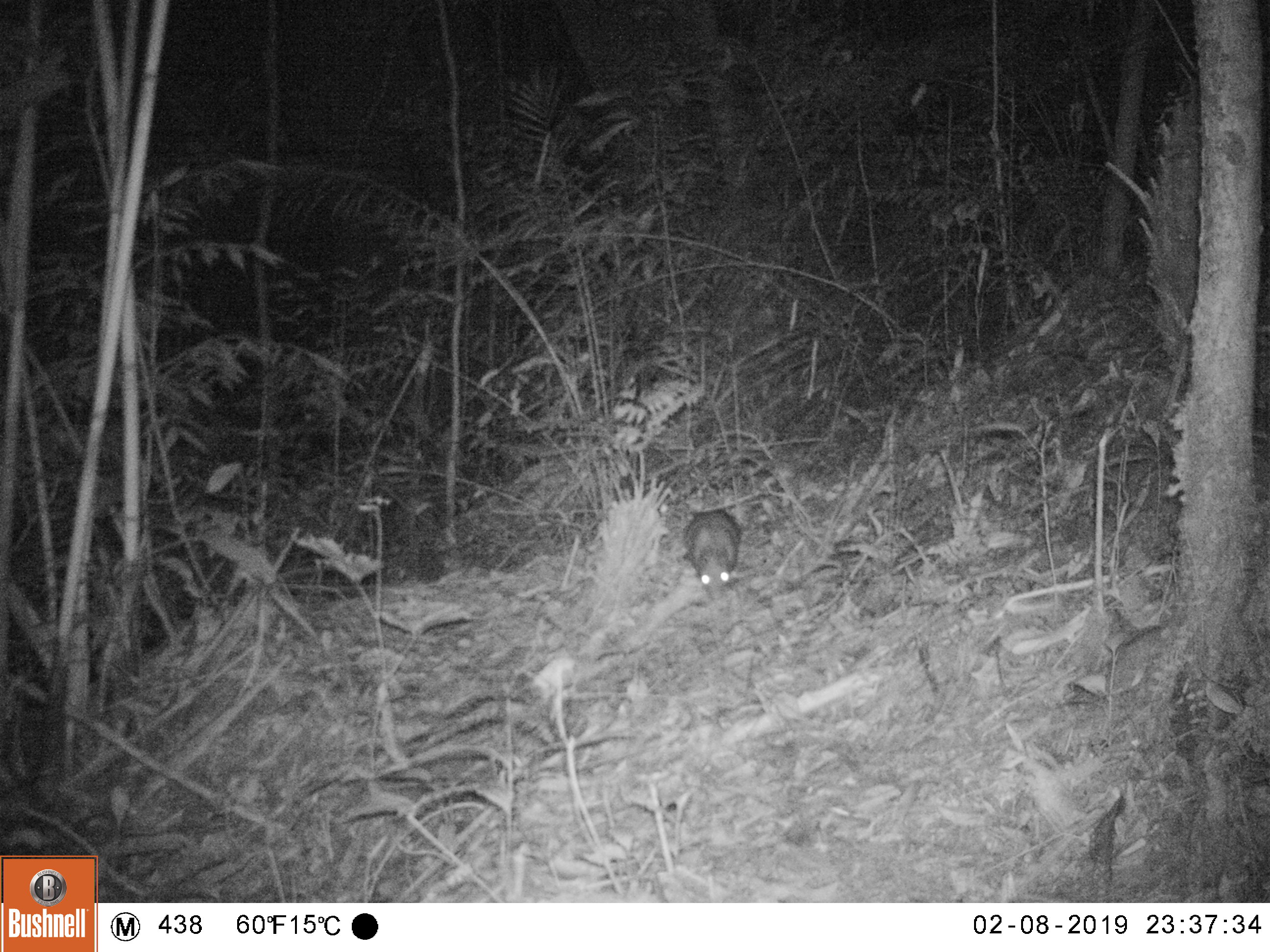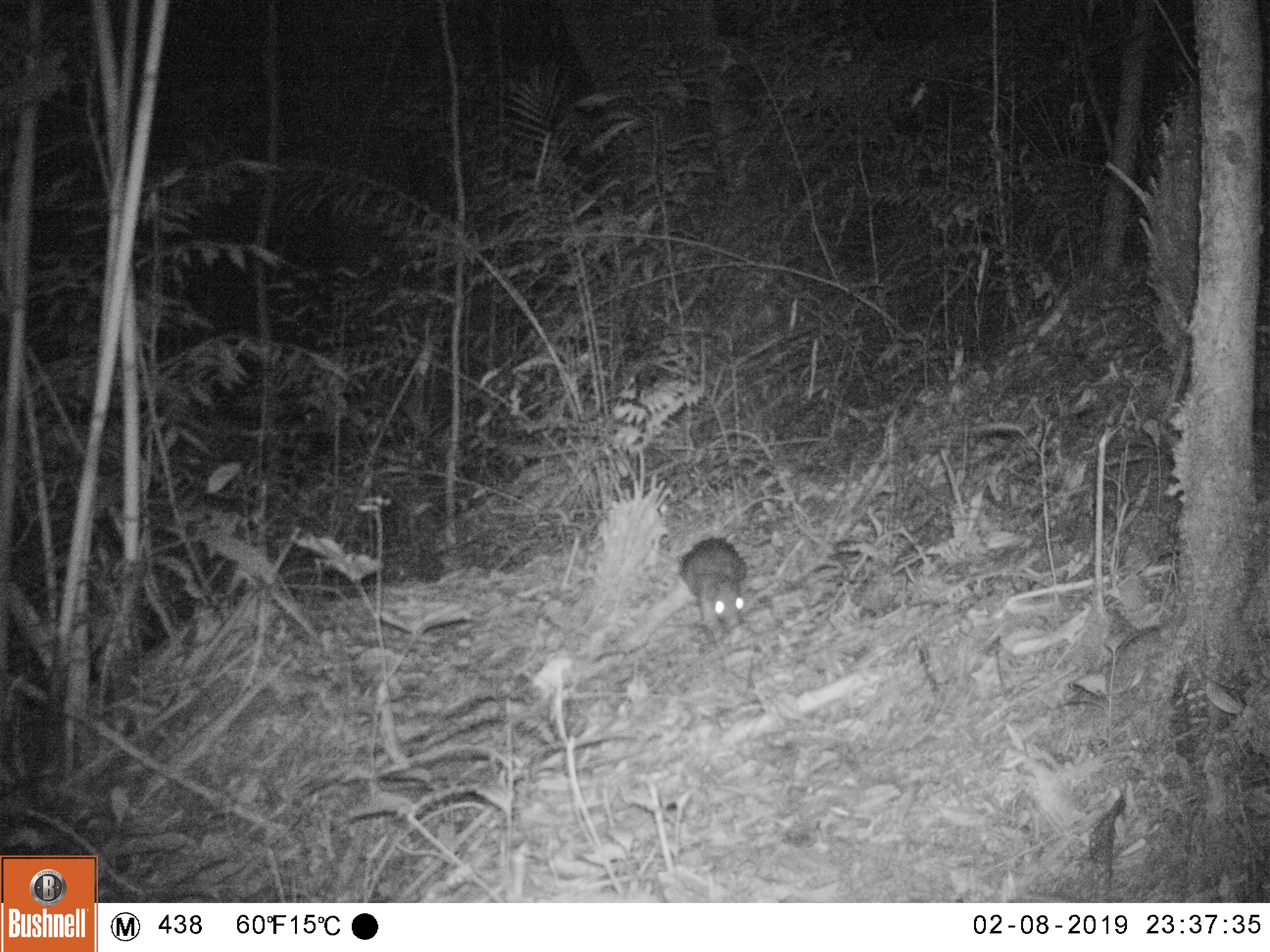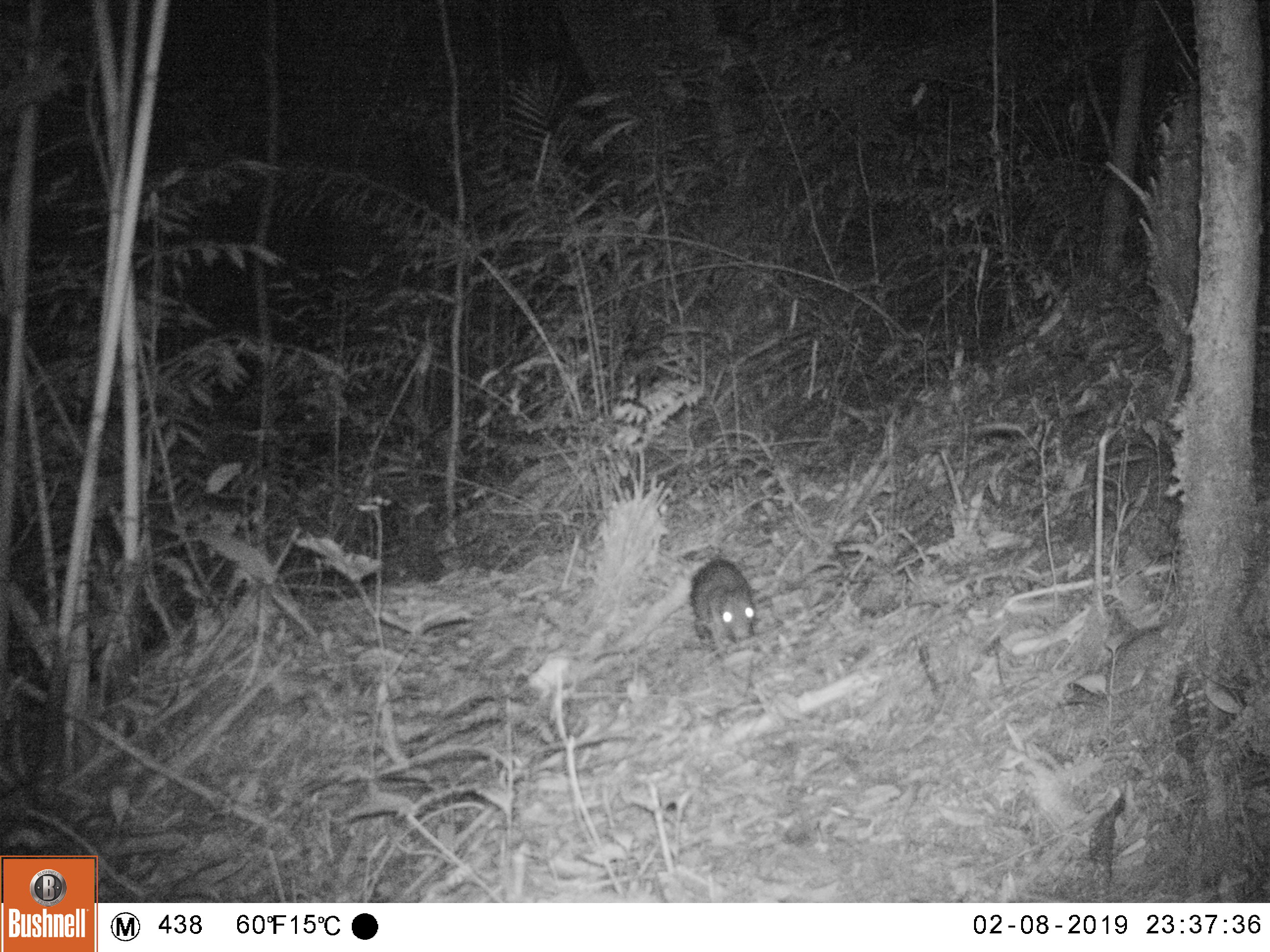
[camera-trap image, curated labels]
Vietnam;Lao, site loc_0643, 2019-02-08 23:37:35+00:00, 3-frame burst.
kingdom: Animalia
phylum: Chordata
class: Mammalia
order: Rodentia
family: Hystricidae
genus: Atherurus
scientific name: Atherurus macrourus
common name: asiatic brush-tailed porcupine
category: asiatic brush tailed porcupine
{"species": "asiatic brush tailed porcupine (asiatic brush-tailed porcupine) (Atherurus macrourus)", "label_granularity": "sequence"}